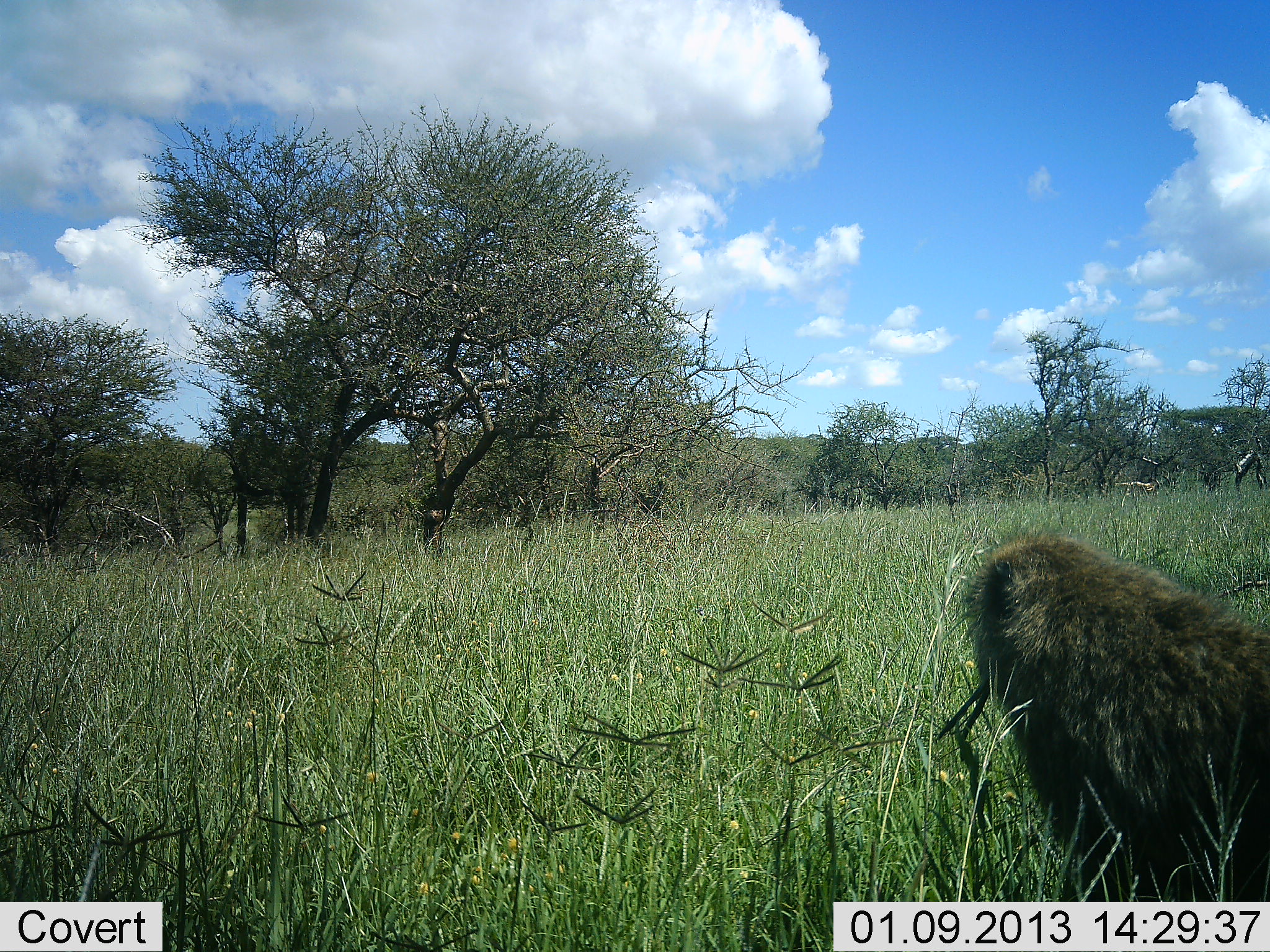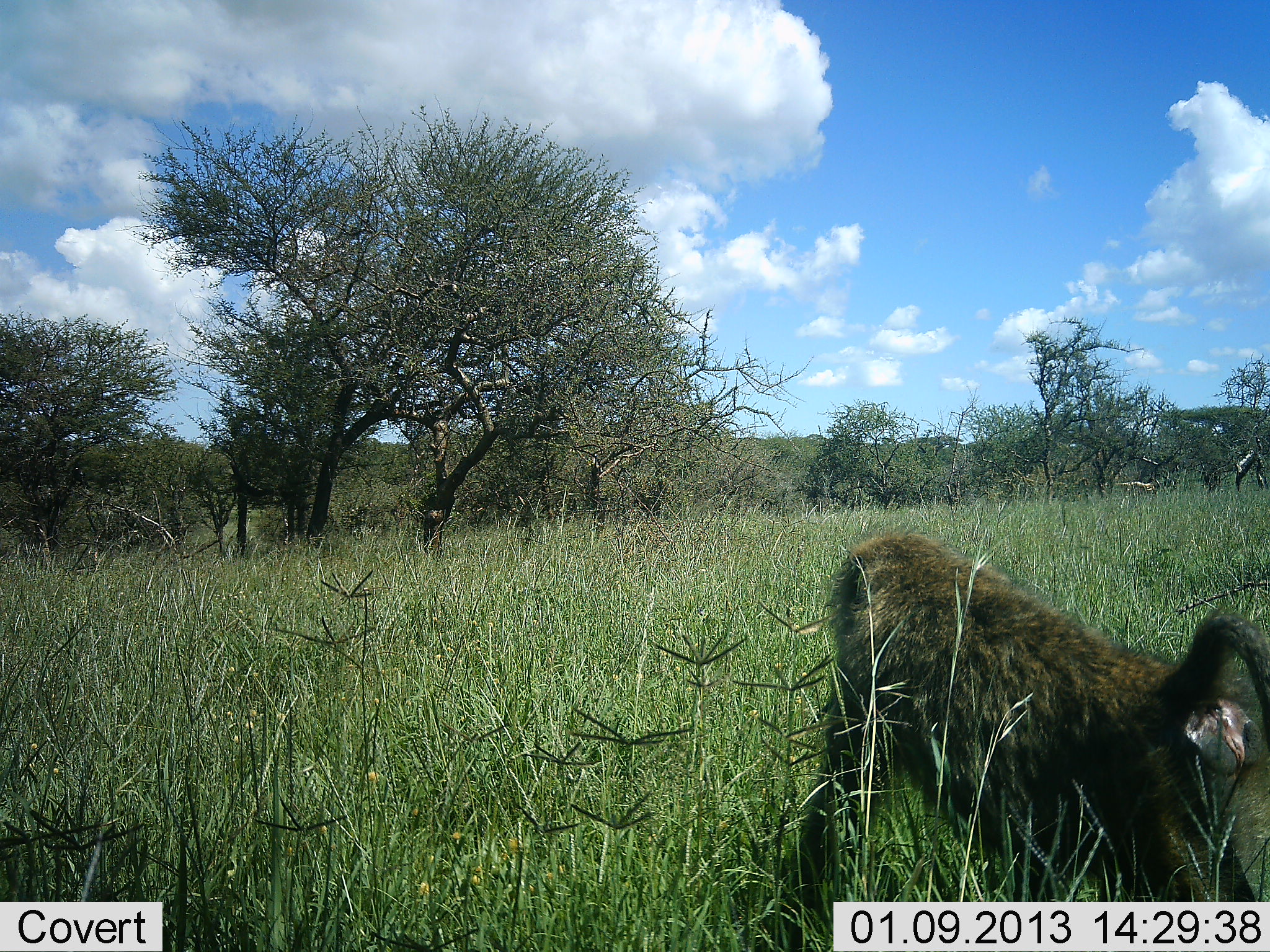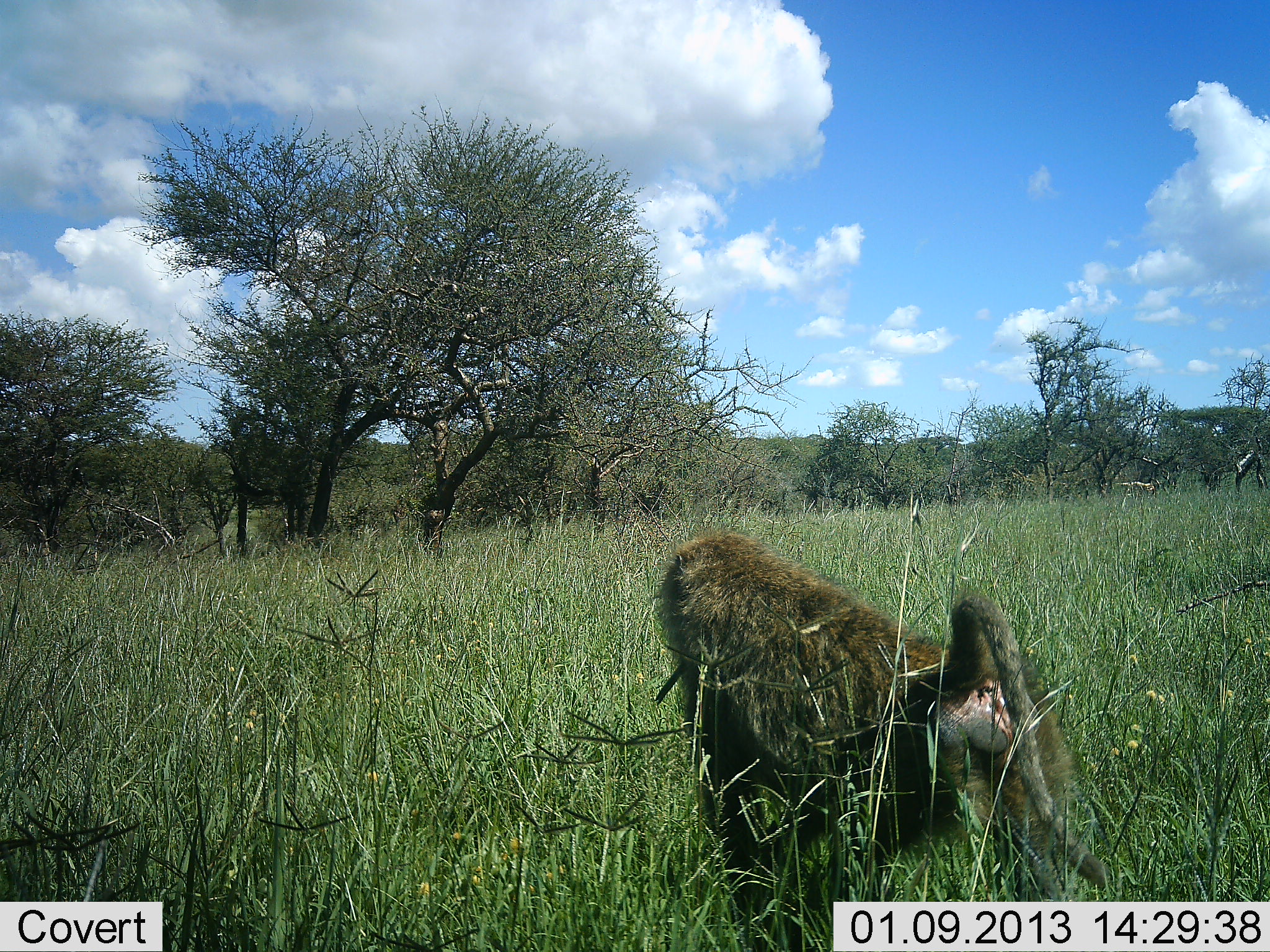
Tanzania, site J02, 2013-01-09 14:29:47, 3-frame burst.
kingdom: Animalia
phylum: Chordata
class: Mammalia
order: Primates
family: Cercopithecidae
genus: Papio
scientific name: Papio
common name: baboon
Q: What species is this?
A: Baboon (Papio).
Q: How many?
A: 1.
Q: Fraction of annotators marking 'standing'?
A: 4%.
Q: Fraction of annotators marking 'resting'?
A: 0%.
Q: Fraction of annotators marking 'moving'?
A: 96%.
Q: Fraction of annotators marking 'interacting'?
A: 0%.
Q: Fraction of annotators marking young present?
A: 0%.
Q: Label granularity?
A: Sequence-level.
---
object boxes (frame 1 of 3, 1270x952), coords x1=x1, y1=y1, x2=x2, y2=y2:
animal: x1=957, y1=535, x2=1270, y2=903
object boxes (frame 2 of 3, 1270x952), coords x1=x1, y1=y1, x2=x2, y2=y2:
animal: x1=773, y1=521, x2=1270, y2=903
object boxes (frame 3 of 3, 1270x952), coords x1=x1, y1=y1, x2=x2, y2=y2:
animal: x1=639, y1=526, x2=1114, y2=952